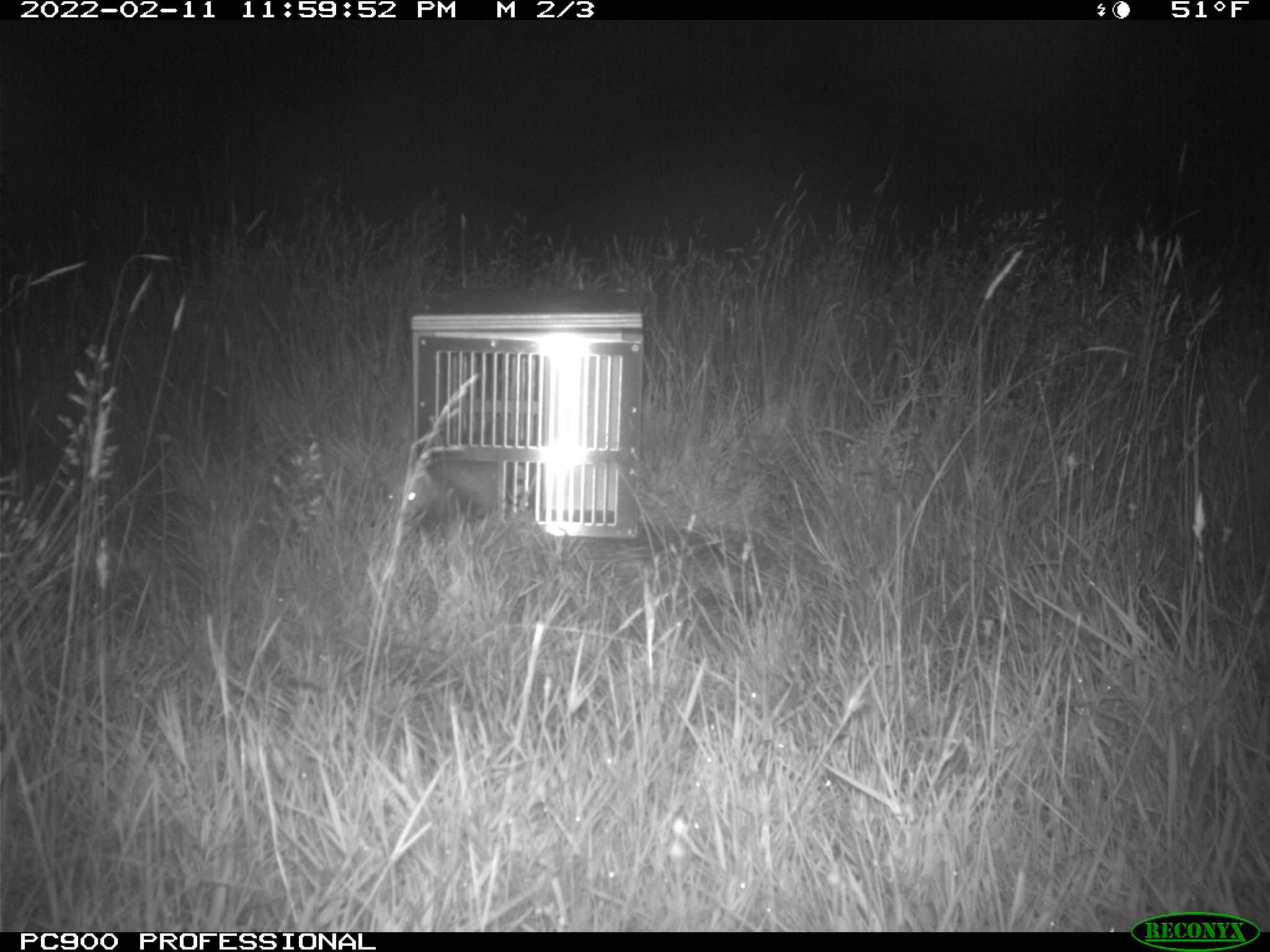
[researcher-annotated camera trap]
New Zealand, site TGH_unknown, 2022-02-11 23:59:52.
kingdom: Animalia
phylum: Chordata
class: Mammalia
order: Carnivora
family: Mustelidae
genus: Mustela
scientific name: Mustela furo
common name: ferret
Ferret (Mustela furo).